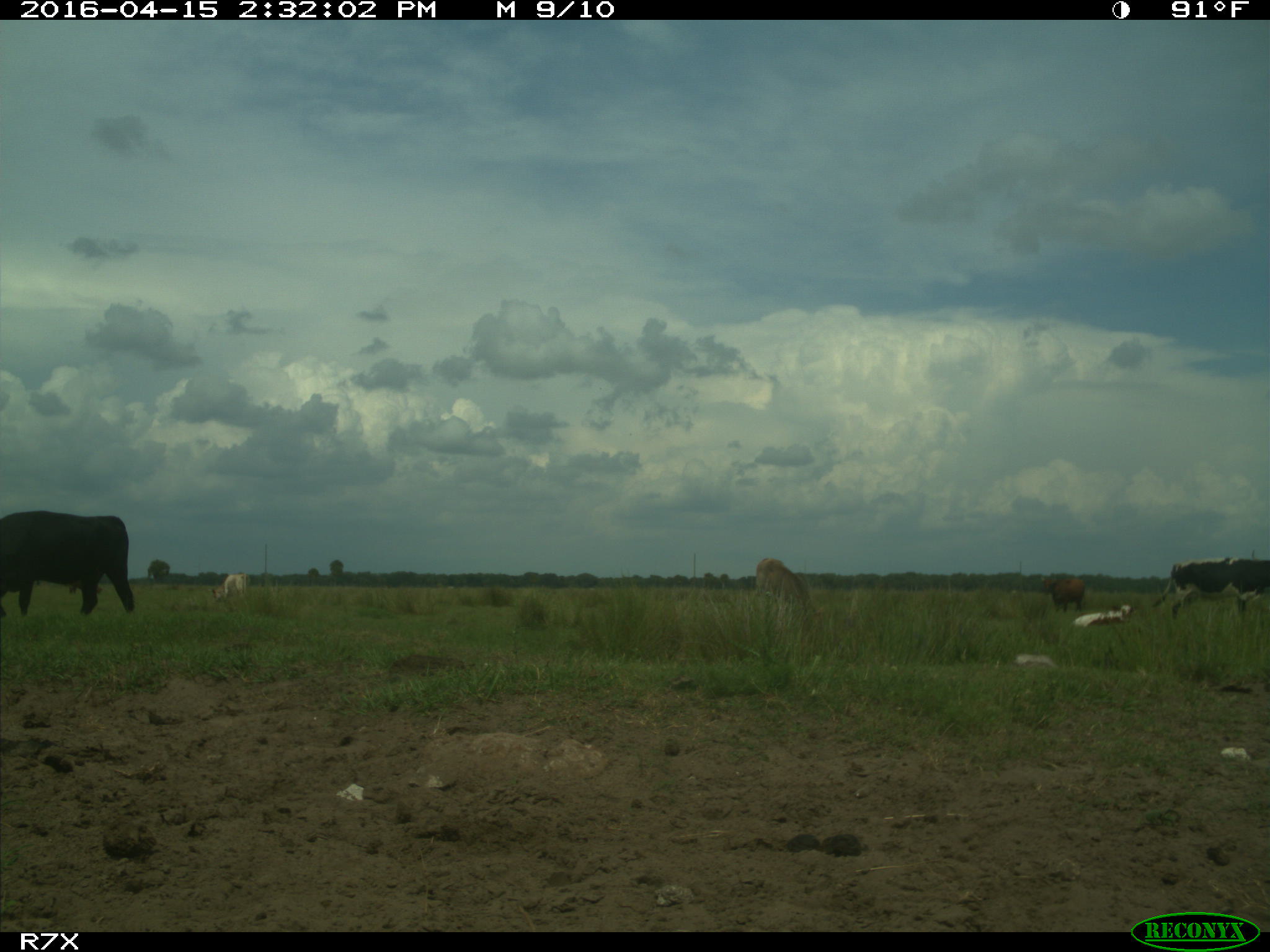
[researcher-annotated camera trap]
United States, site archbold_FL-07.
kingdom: Animalia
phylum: Chordata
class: Mammalia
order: Artiodactyla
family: Bovidae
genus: Bos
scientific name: Bos taurus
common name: domestic cow